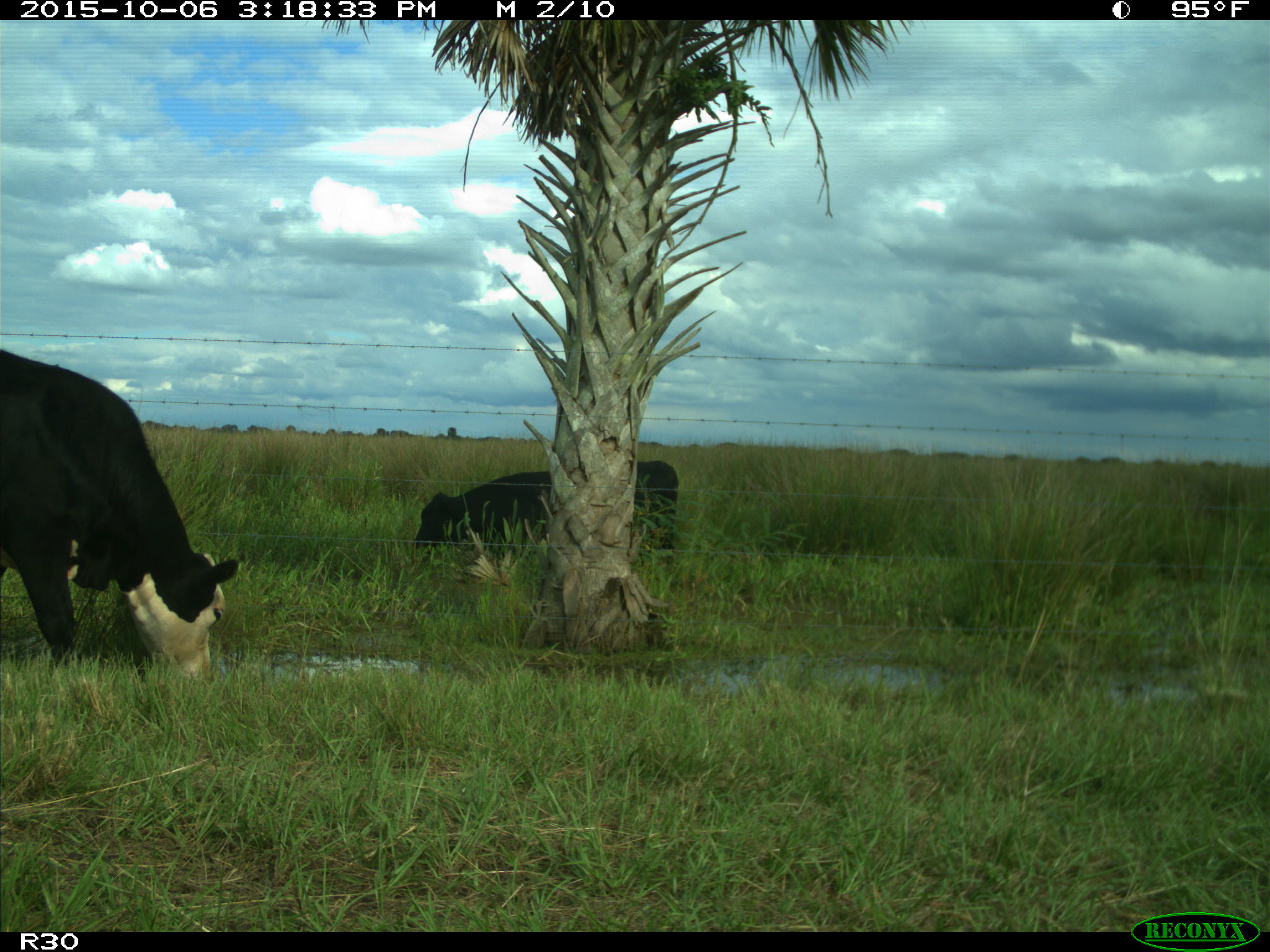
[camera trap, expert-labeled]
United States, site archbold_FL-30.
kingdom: Animalia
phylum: Chordata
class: Mammalia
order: Artiodactyla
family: Bovidae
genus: Bos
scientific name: Bos taurus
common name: domestic cow